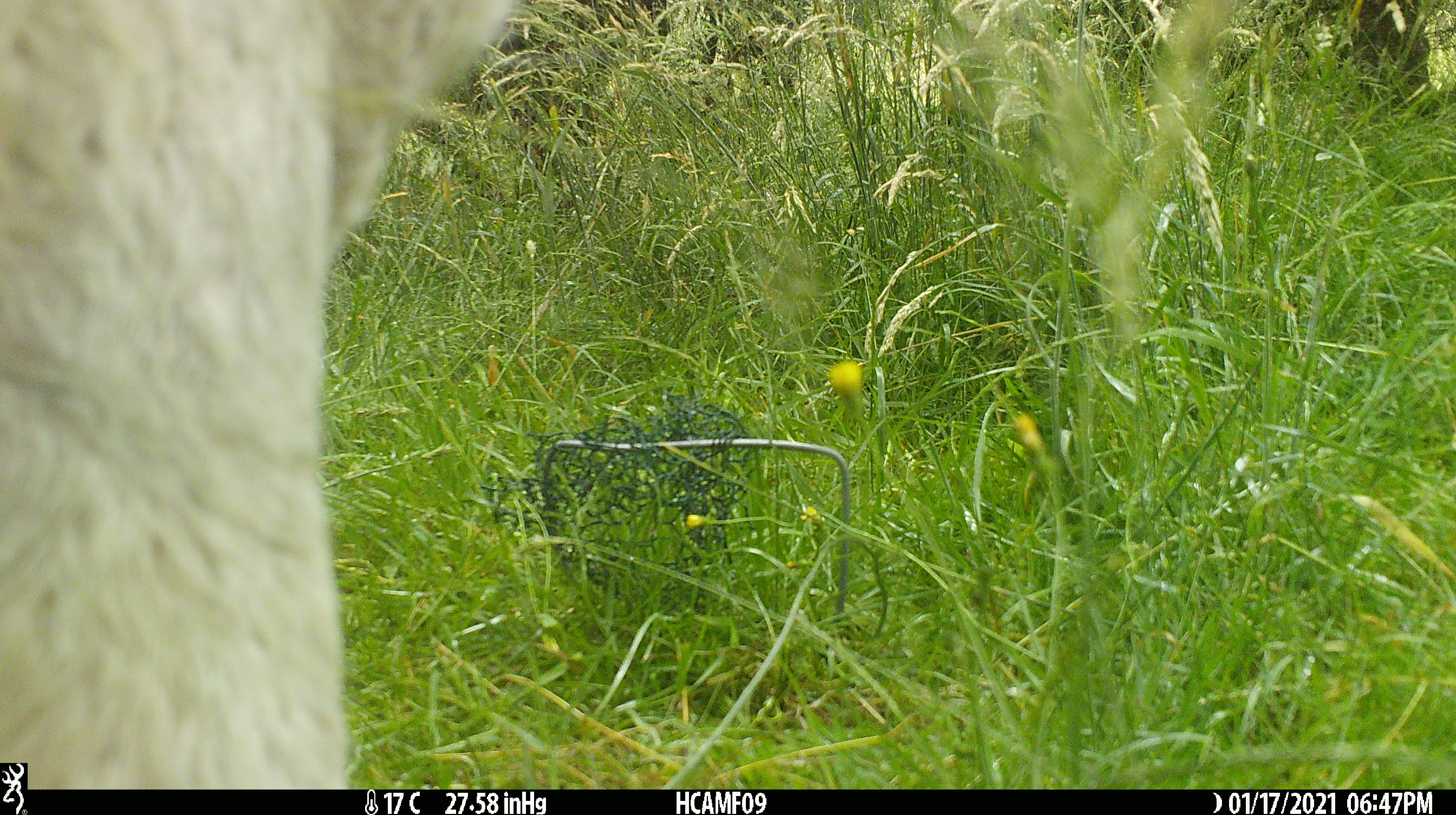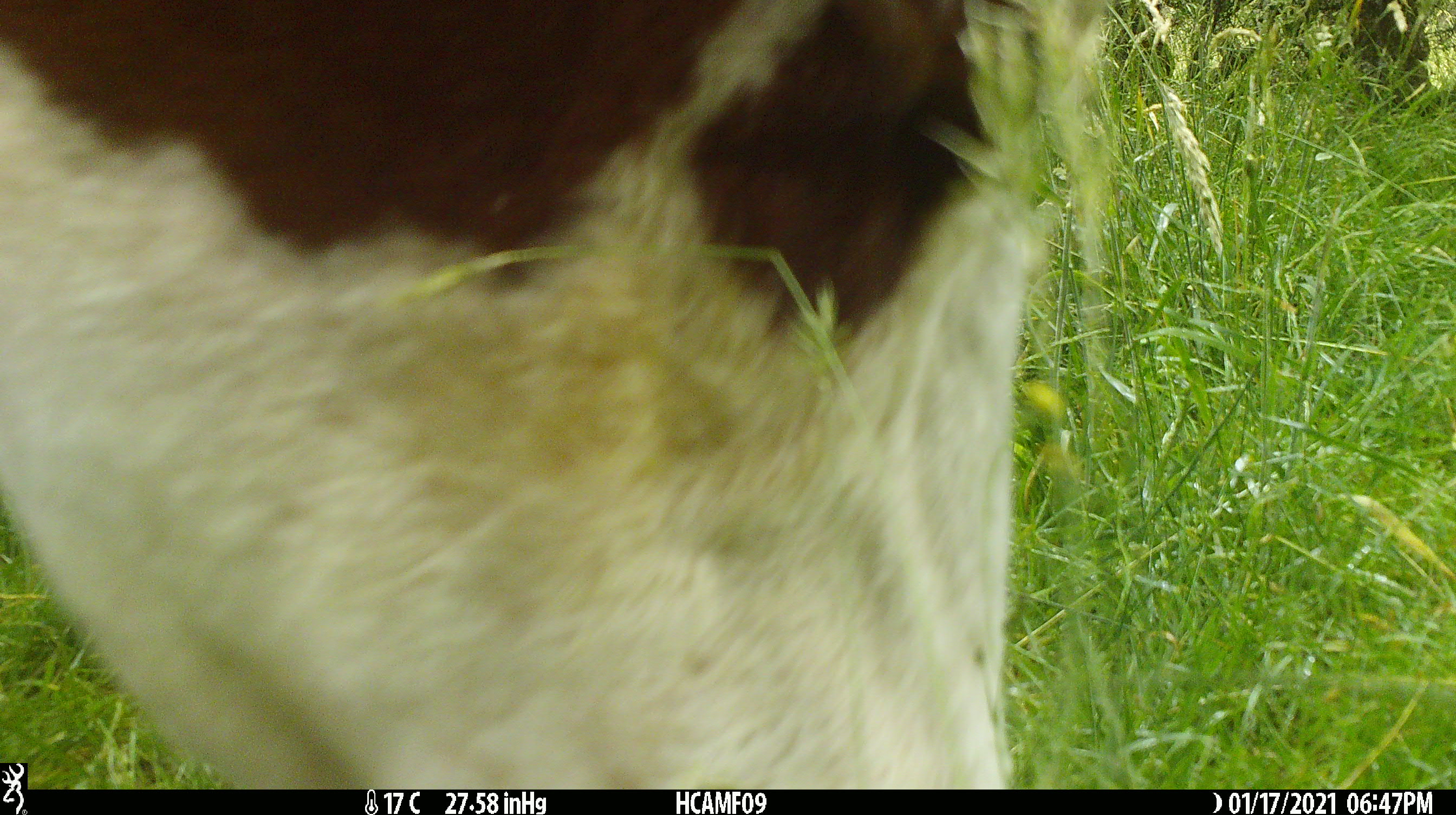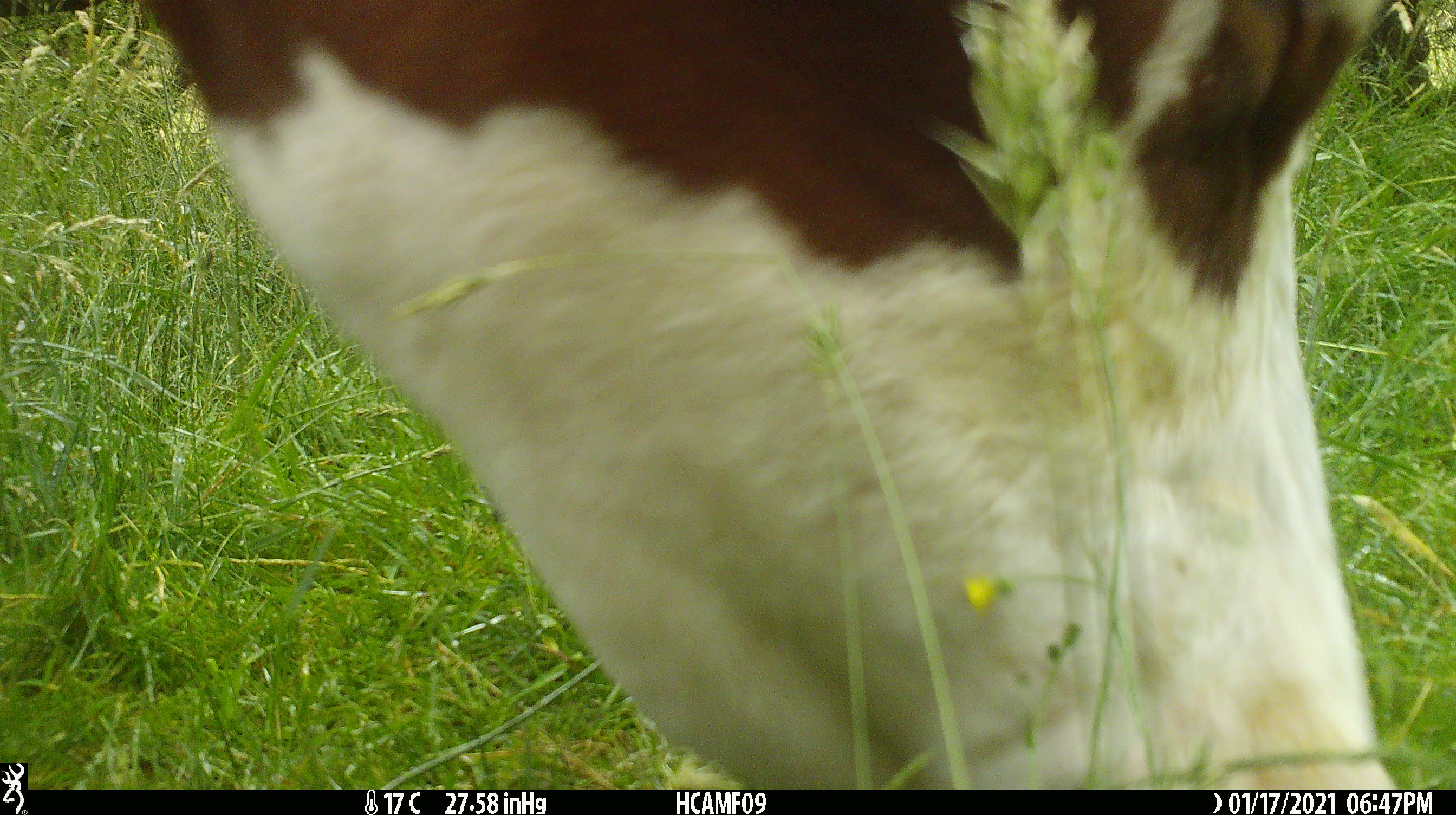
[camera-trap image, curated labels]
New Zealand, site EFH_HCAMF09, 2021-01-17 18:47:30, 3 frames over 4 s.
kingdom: Animalia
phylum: Chordata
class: Mammalia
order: Artiodactyla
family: Bovidae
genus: Bos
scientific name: Bos taurus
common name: domestic cow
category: cow